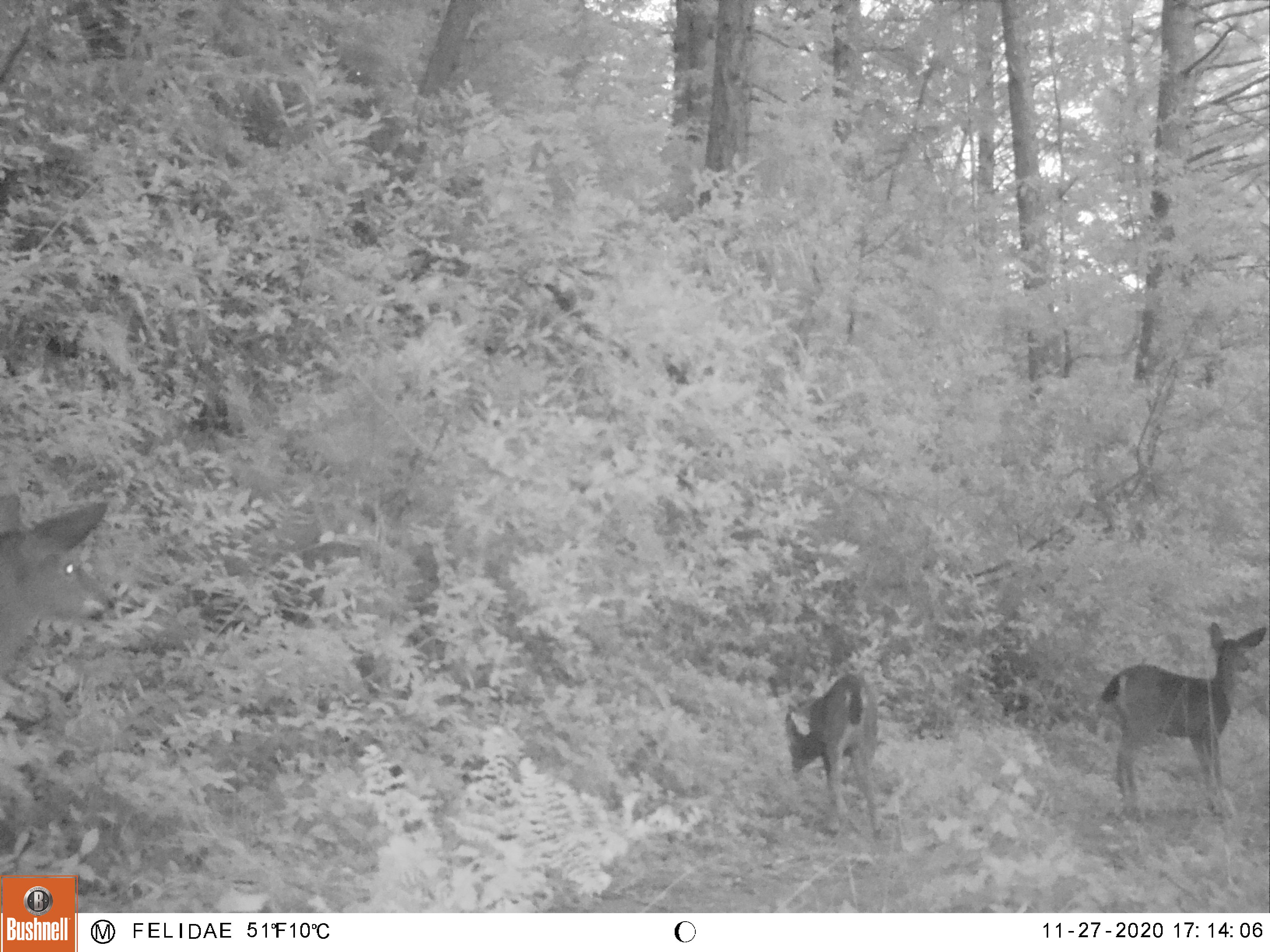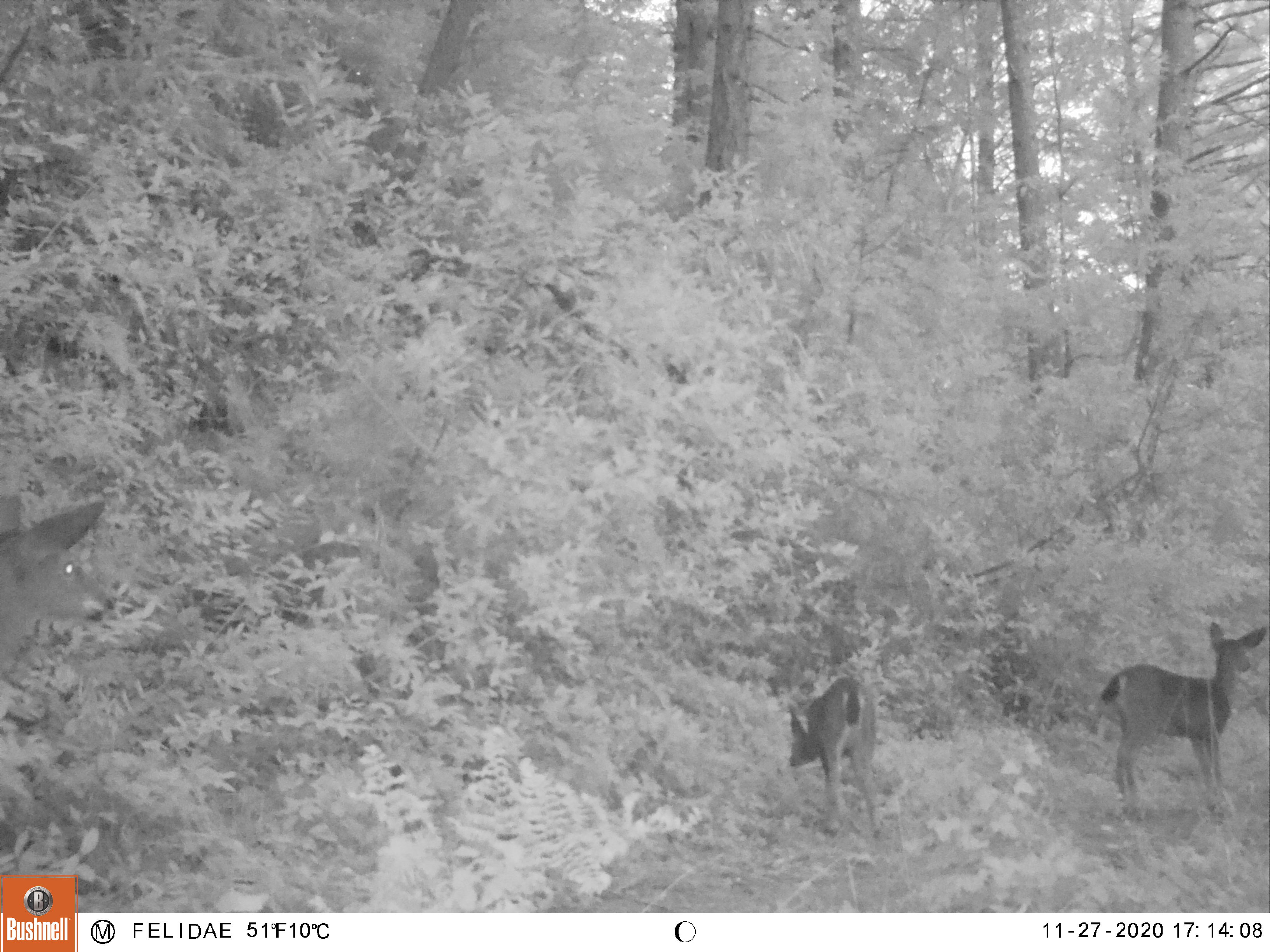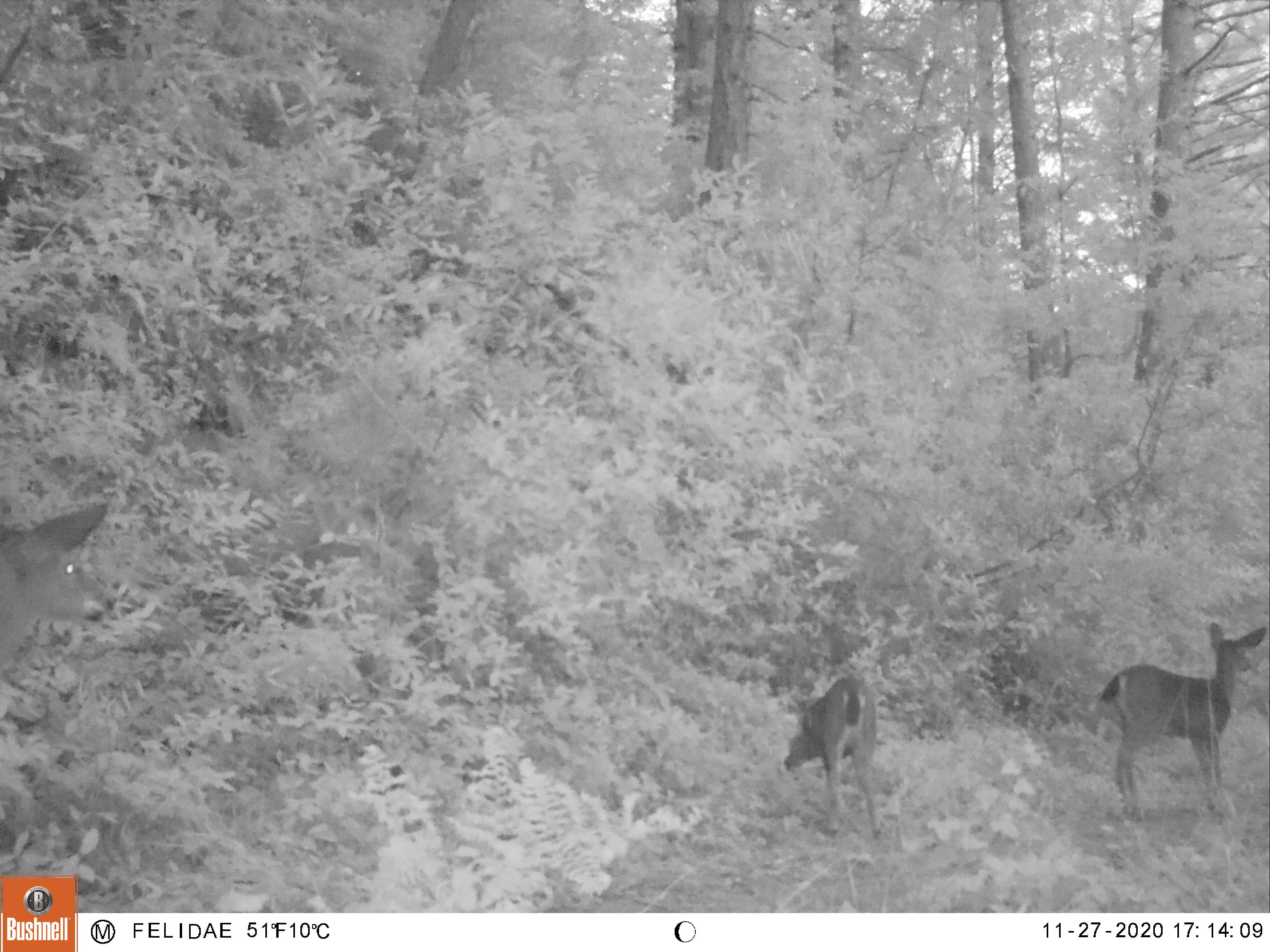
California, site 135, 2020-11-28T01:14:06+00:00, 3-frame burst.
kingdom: Animalia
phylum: Chordata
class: Mammalia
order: Artiodactyla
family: Cervidae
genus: Odocoileus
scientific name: Odocoileus hemionus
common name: mule deer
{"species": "mule deer (Odocoileus hemionus)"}